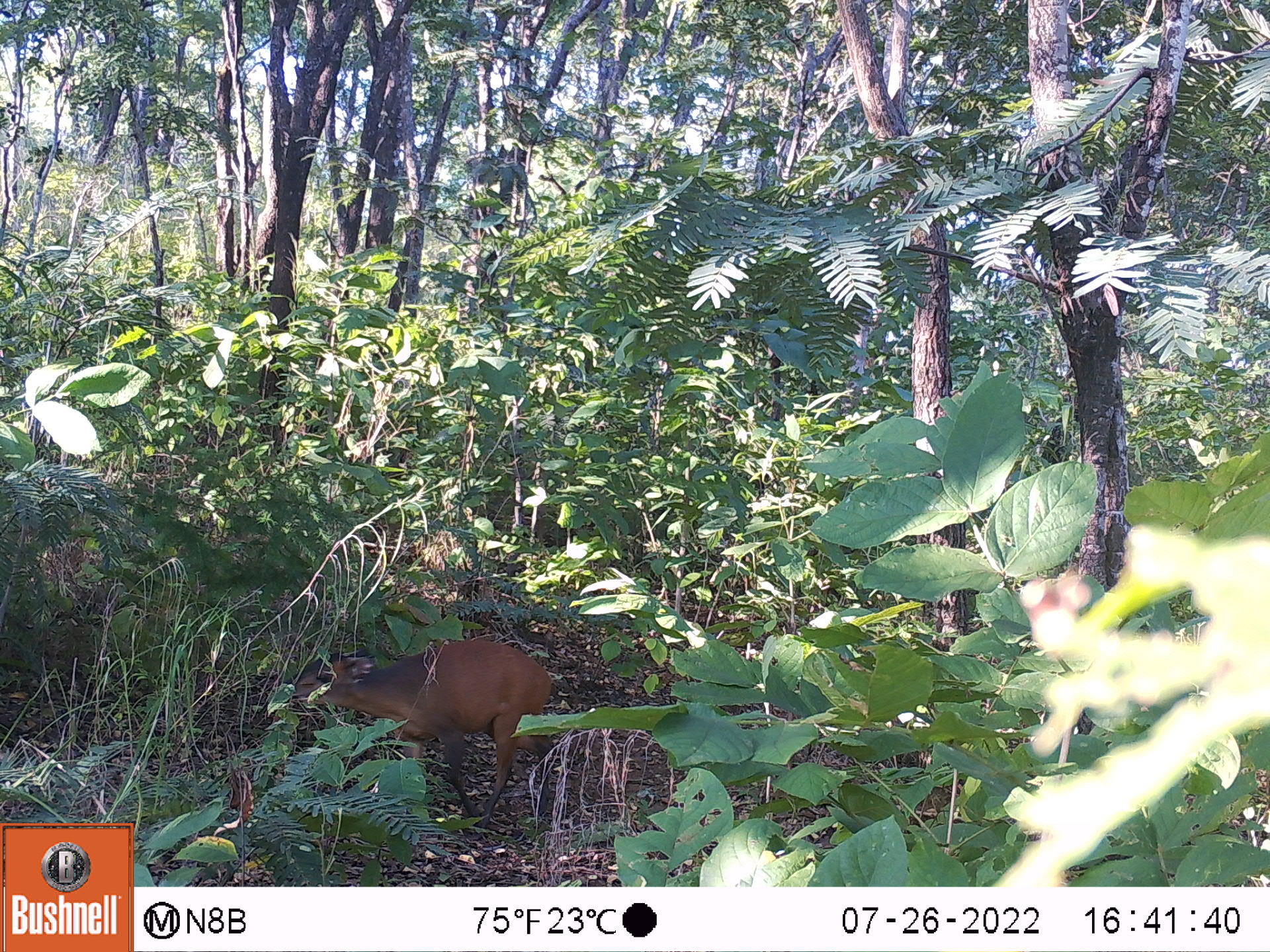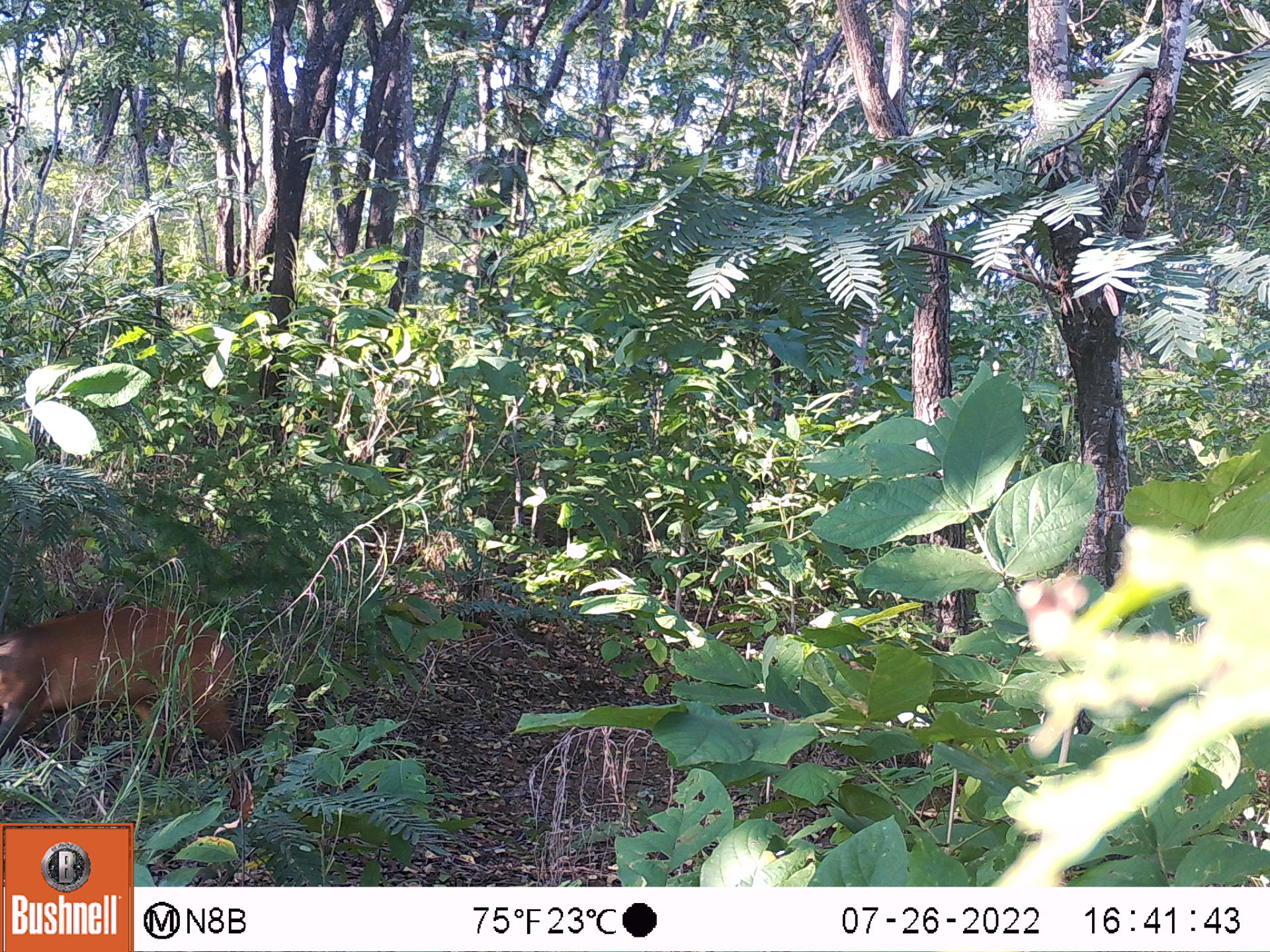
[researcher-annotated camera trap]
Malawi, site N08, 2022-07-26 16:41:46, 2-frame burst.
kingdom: Animalia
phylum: Chordata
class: Mammalia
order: Artiodactyla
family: Bovidae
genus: Cephalophorus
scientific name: Cephalophorus natalensis natalensis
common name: red duiker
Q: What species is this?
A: Red duiker (Cephalophorus natalensis natalensis).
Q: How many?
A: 1.